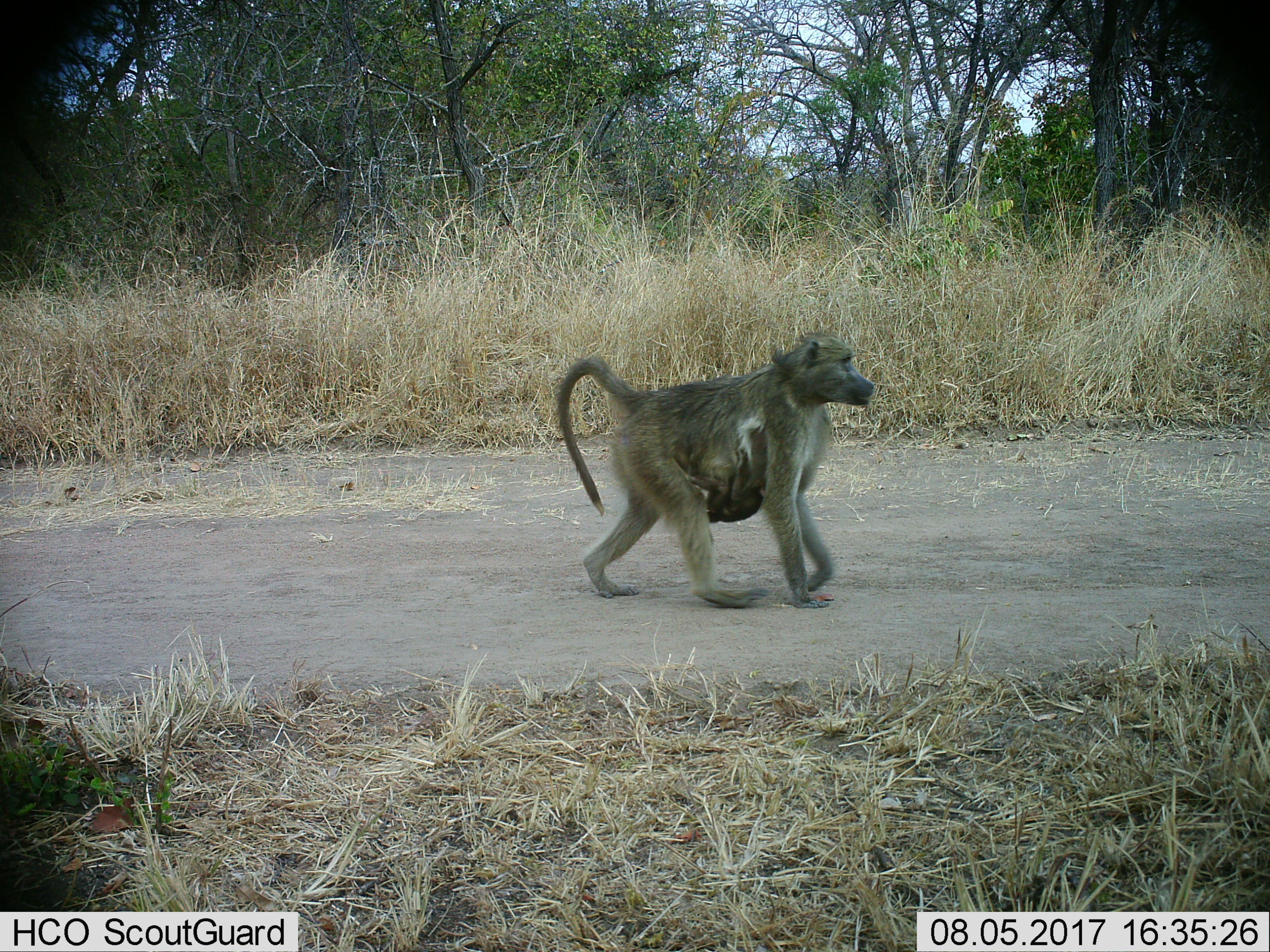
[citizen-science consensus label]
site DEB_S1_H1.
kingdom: Animalia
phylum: Chordata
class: Mammalia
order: Primates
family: Cercopithecidae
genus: Papio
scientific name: Papio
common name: baboon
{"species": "baboon (Papio)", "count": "2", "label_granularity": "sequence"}